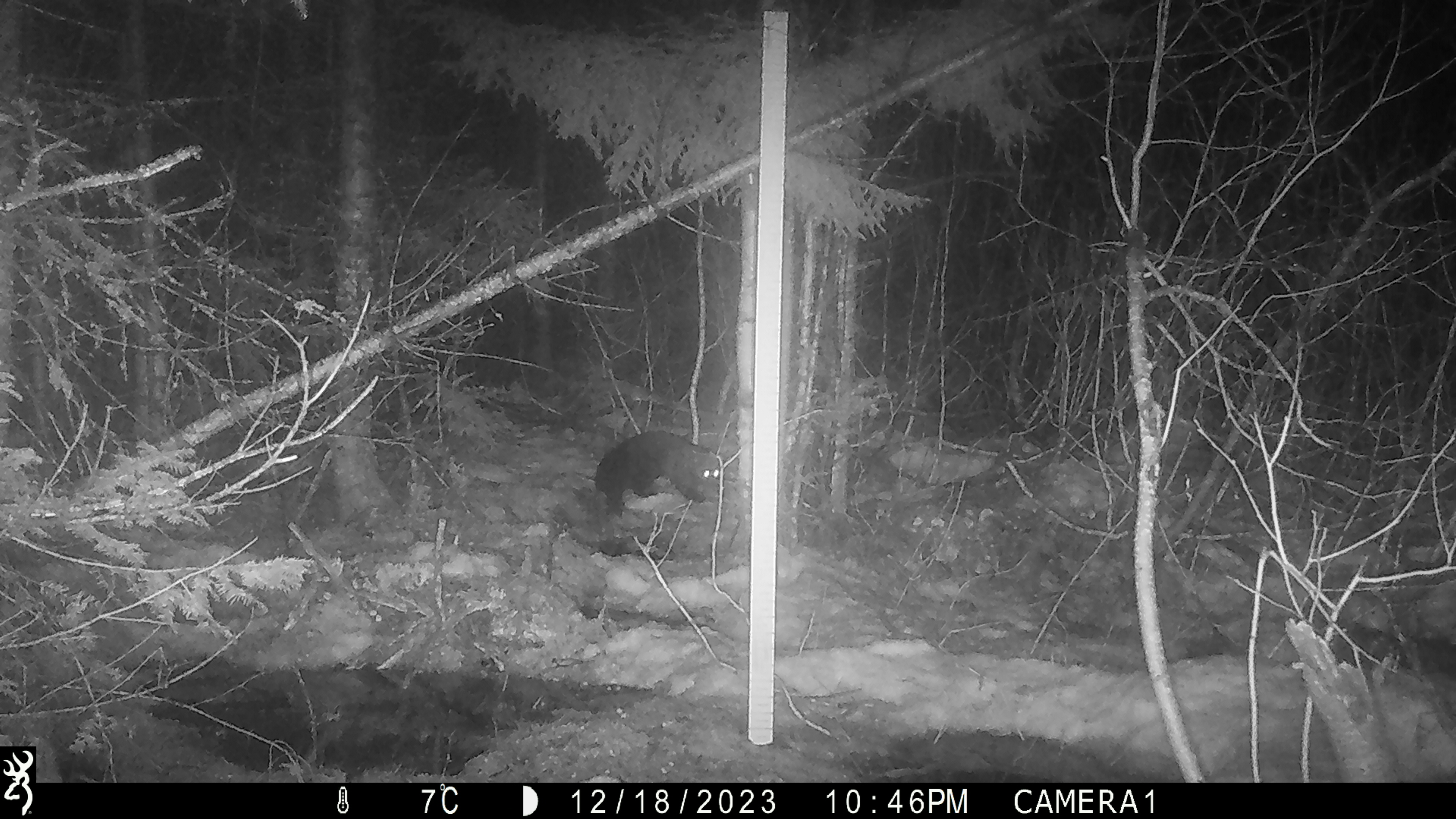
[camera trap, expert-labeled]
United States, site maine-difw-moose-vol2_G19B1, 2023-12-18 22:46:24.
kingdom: Animalia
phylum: Chordata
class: Mammalia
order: Carnivora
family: Mustelidae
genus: Pekania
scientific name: Pekania pennanti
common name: fisher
Fisher (Pekania pennanti).